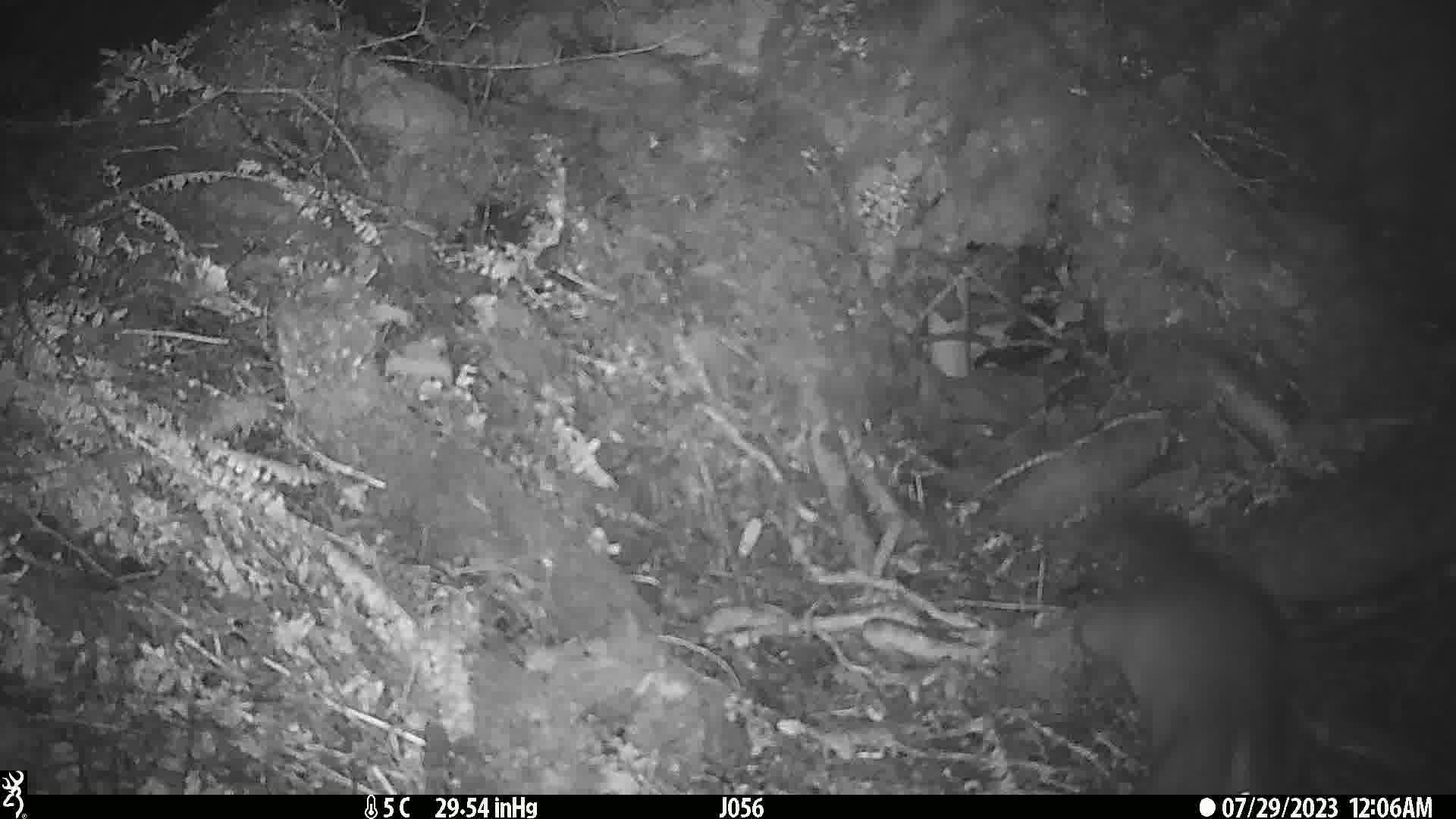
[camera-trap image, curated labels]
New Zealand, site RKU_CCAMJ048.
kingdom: Animalia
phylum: Chordata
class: Mammalia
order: Diprotodontia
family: Phalangeridae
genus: Trichosurus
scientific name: Trichosurus vulpecula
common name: common brushtail possum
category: possum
Possum (common brushtail possum) (Trichosurus vulpecula).